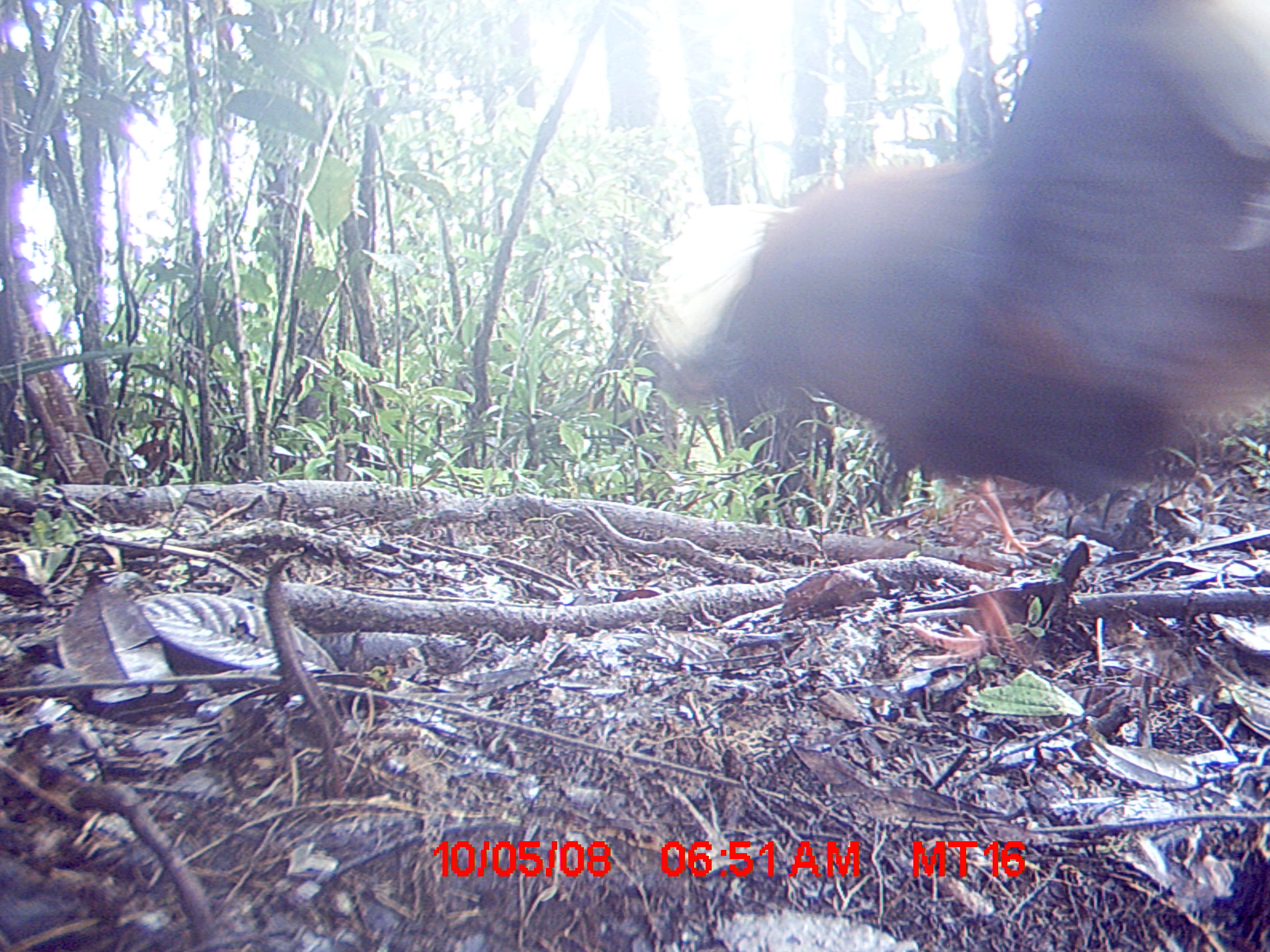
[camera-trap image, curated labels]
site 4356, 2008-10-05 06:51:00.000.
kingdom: Animalia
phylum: Chordata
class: Aves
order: Pelecaniformes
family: Threskiornithidae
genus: Lophotibis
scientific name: Lophotibis cristata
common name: madagascan ibis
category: lophotibis cristataa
Lophotibis cristataa (madagascan ibis) (Lophotibis cristata), count 2.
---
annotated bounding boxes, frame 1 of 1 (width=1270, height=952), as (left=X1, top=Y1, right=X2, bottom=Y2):
lophotibis cristataa: (left=642, top=0, right=1270, bottom=659)